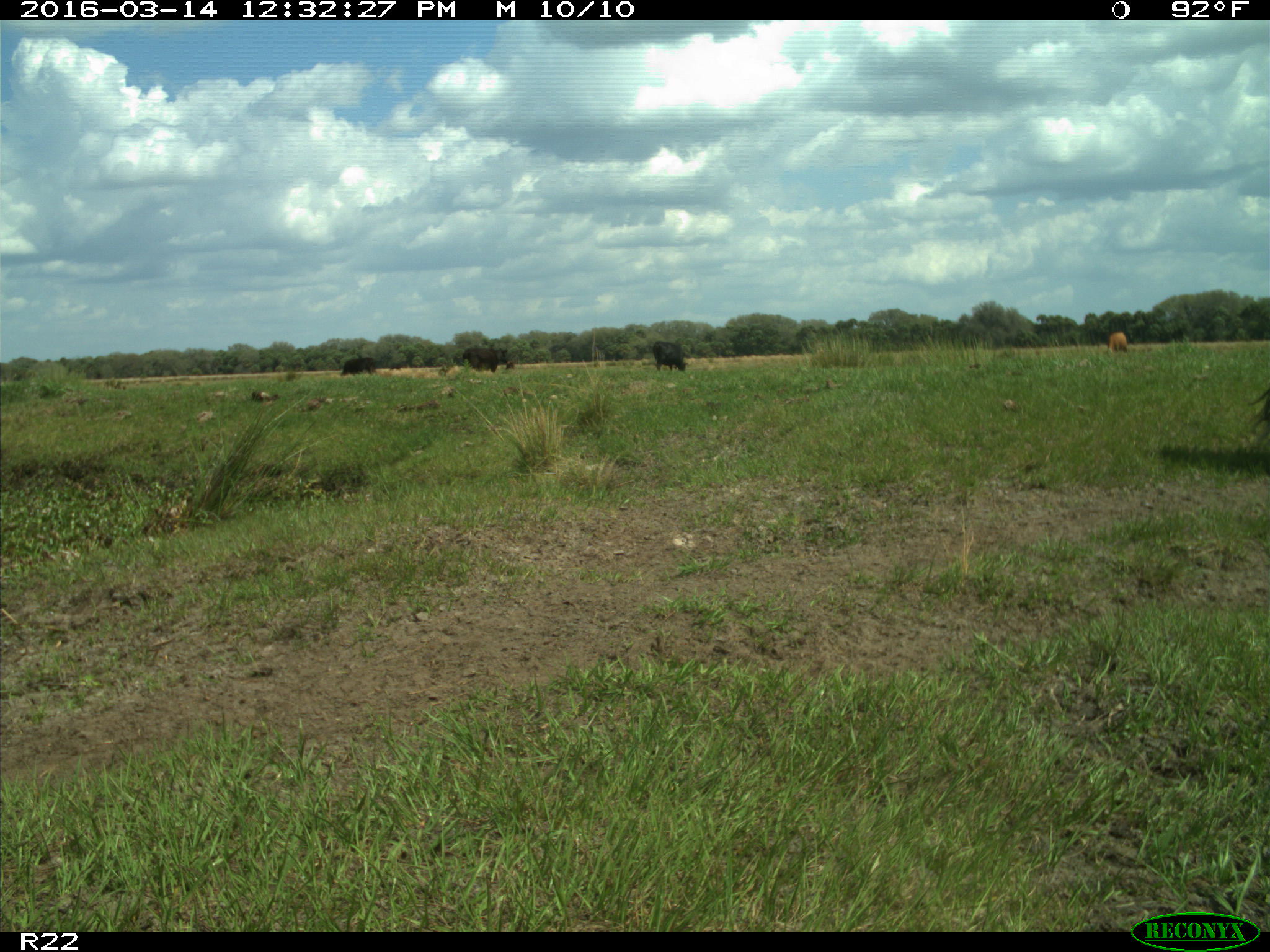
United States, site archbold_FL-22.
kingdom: Animalia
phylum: Chordata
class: Mammalia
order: Artiodactyla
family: Bovidae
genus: Bos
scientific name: Bos taurus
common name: domestic cow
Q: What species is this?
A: Bos taurus (domestic cow).